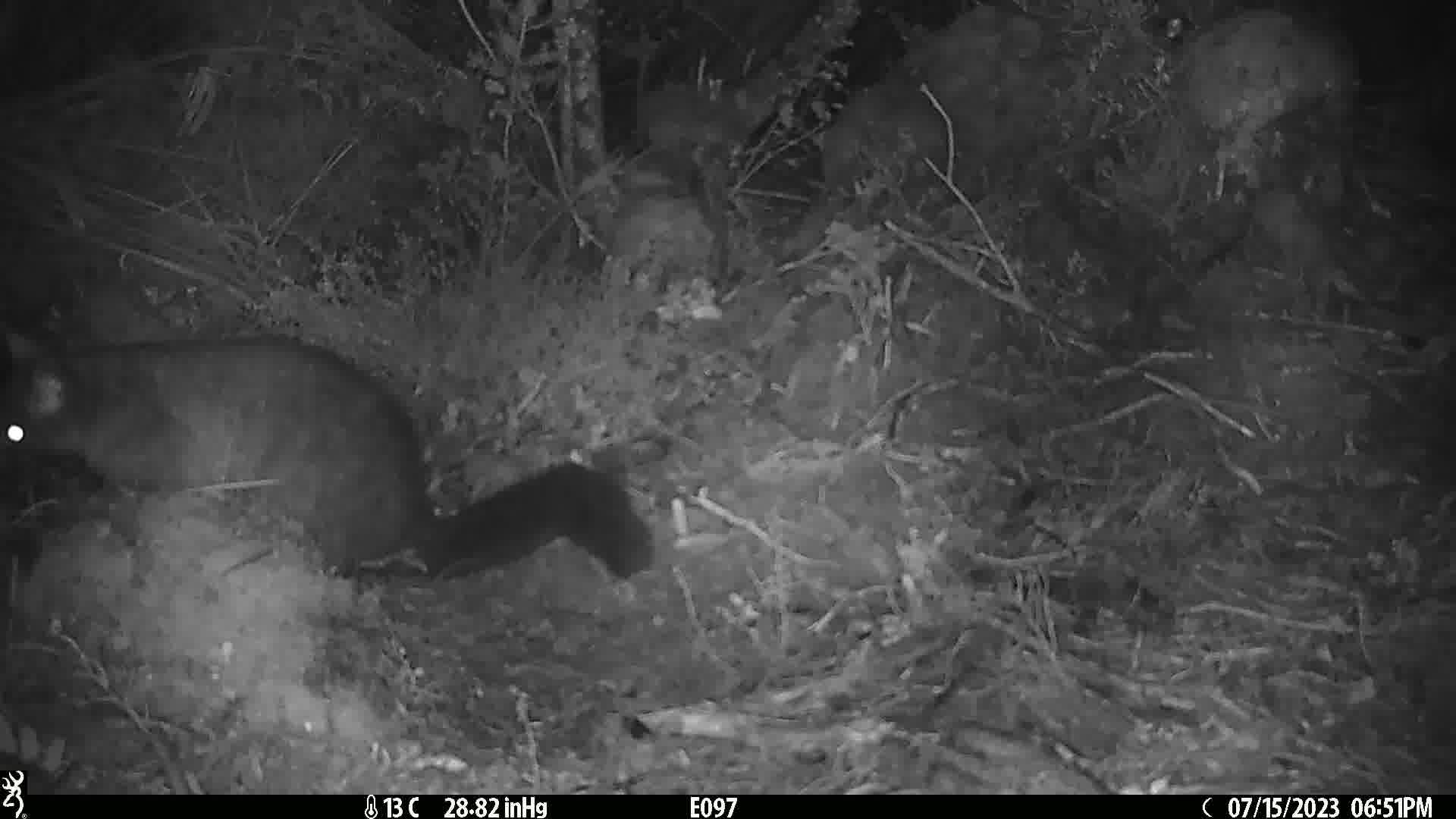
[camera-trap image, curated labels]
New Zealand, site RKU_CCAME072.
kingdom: Animalia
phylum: Chordata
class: Mammalia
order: Diprotodontia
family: Phalangeridae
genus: Trichosurus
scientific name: Trichosurus vulpecula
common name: common brushtail possum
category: possum